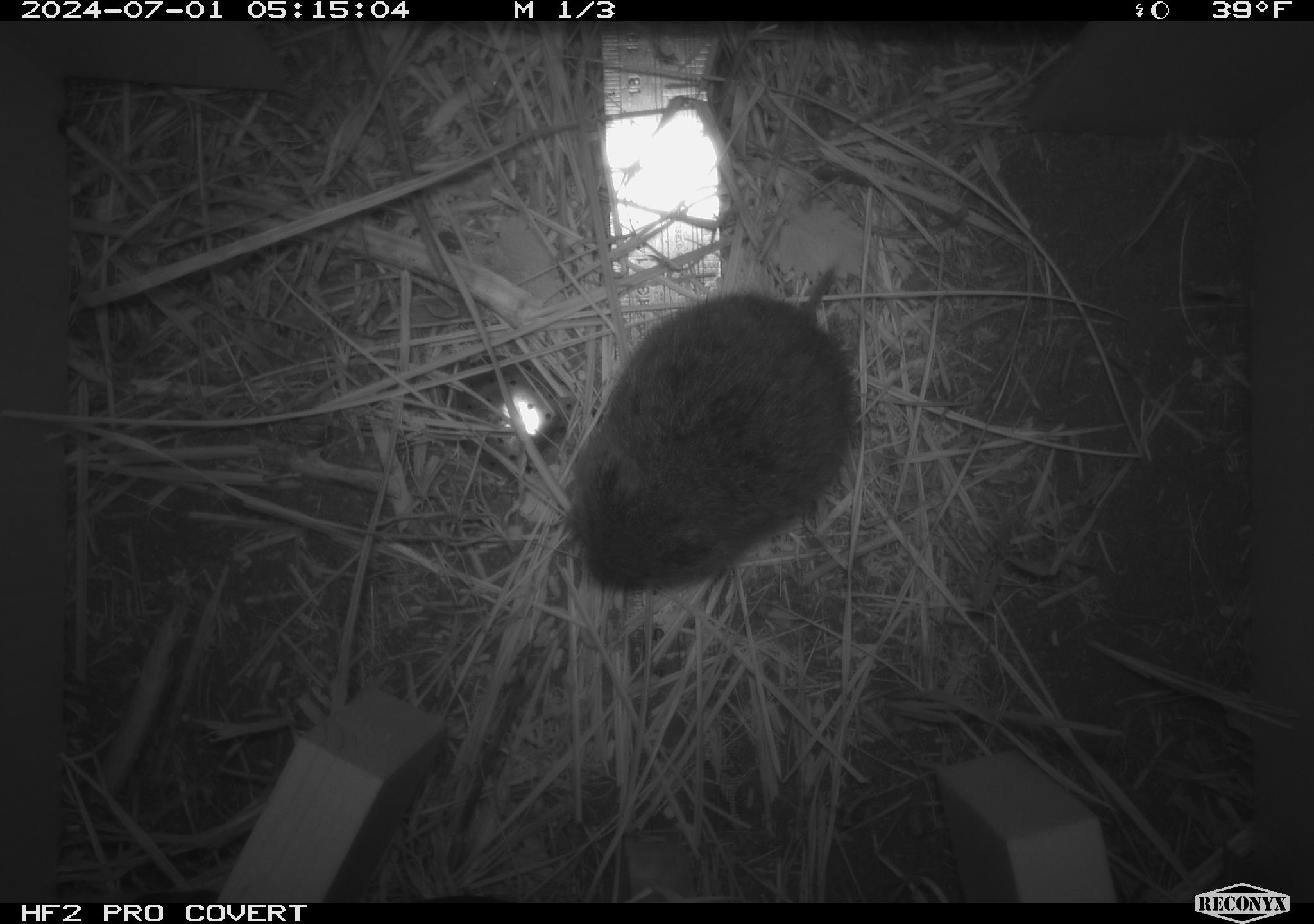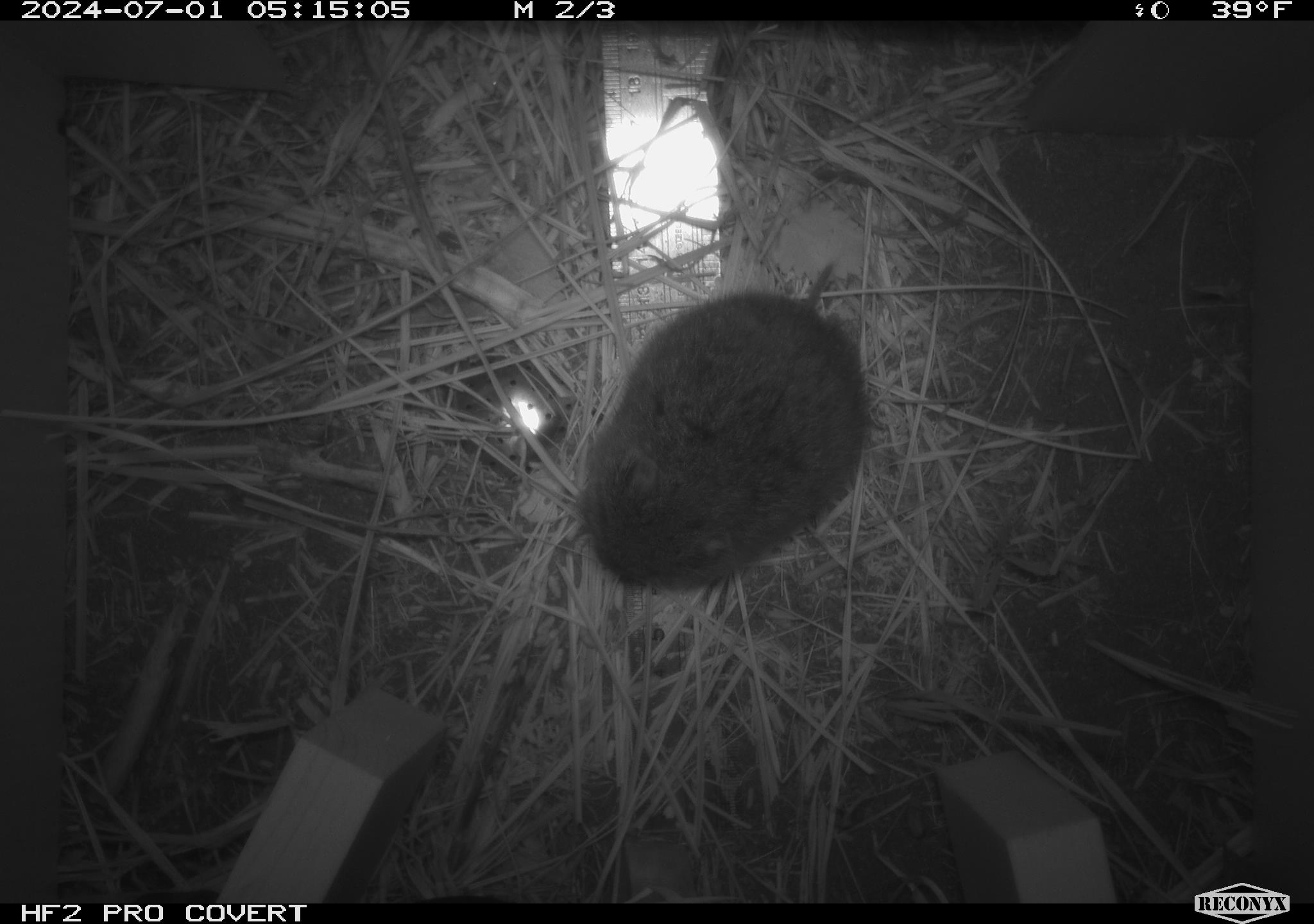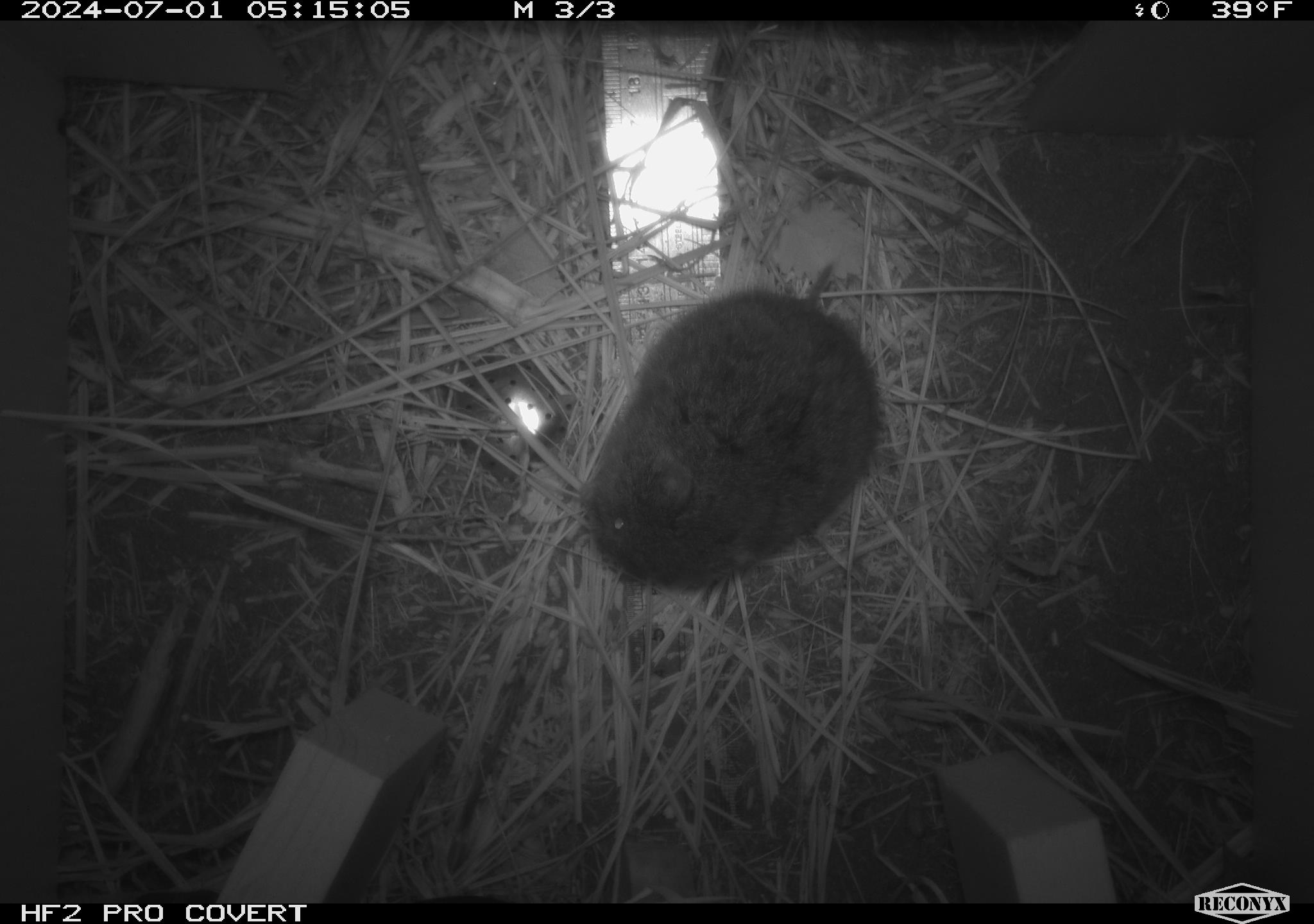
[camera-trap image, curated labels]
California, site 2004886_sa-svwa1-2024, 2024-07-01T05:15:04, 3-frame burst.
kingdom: Animalia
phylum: Chordata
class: Mammalia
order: Rodentia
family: Cricetidae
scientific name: Arvicolinae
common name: voles, lemmings, and muskrats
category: arvicolinae subfamily